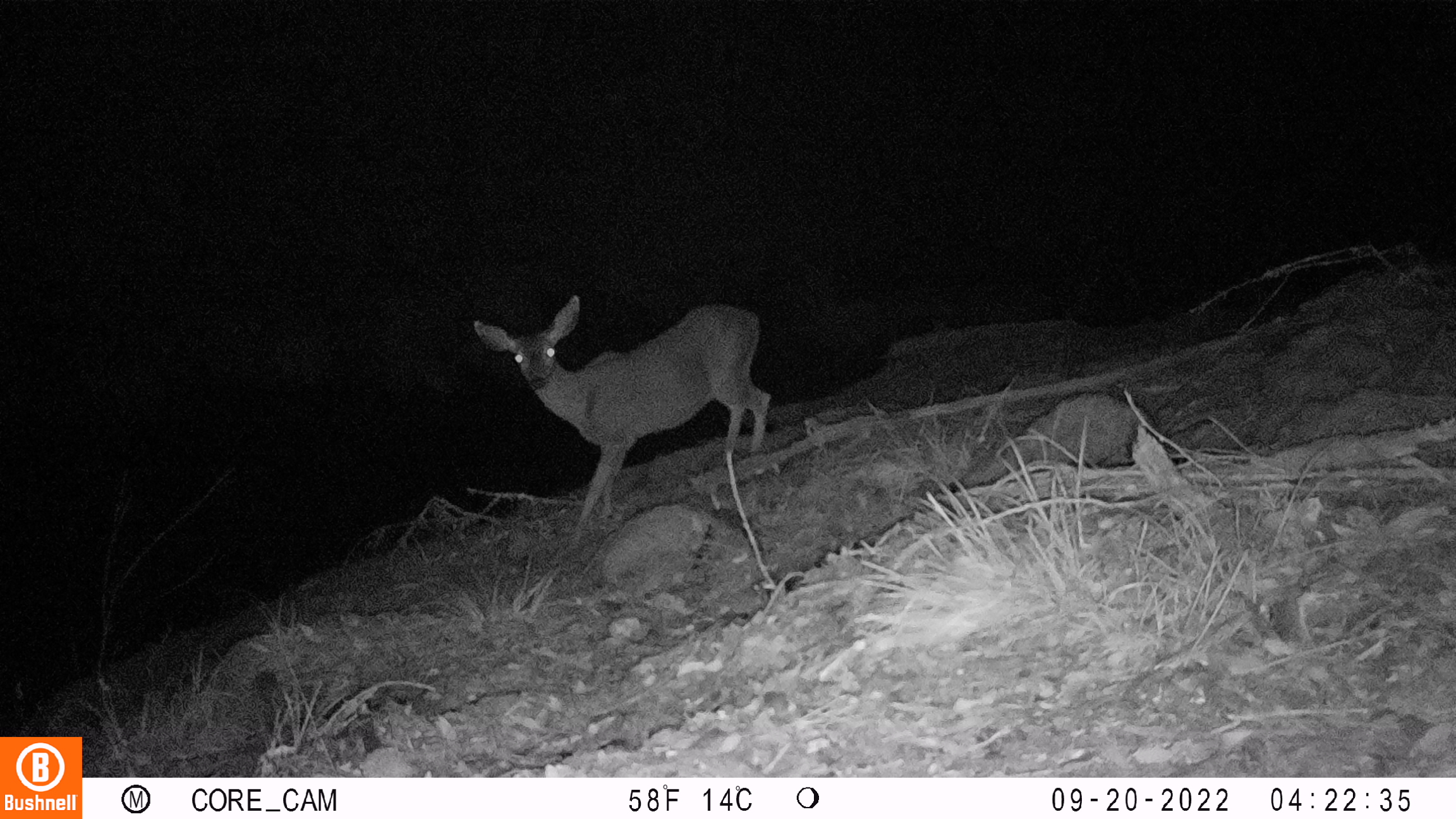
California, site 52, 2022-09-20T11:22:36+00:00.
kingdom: Animalia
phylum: Chordata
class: Mammalia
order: Artiodactyla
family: Cervidae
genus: Odocoileus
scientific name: Odocoileus hemionus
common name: mule deer